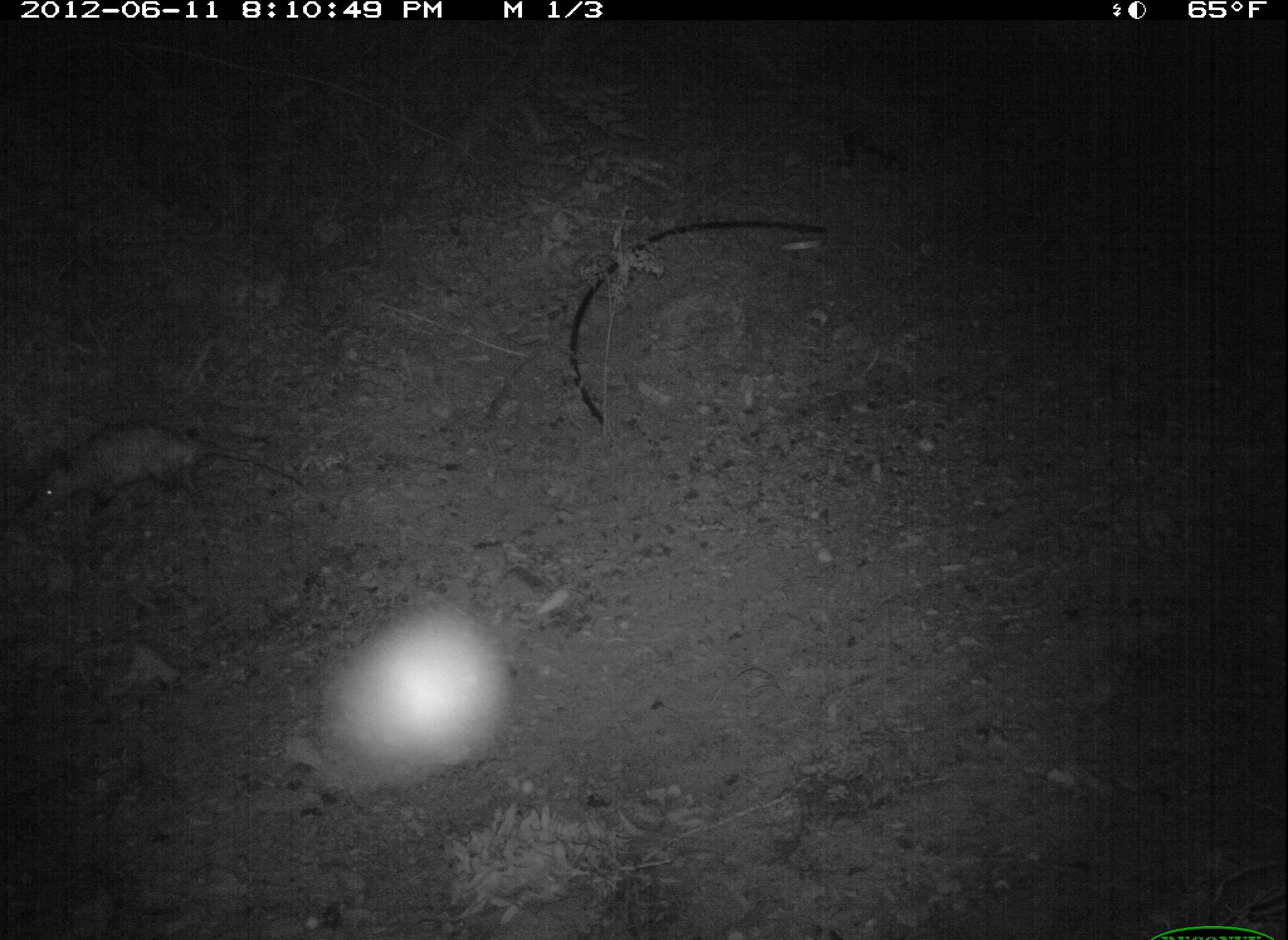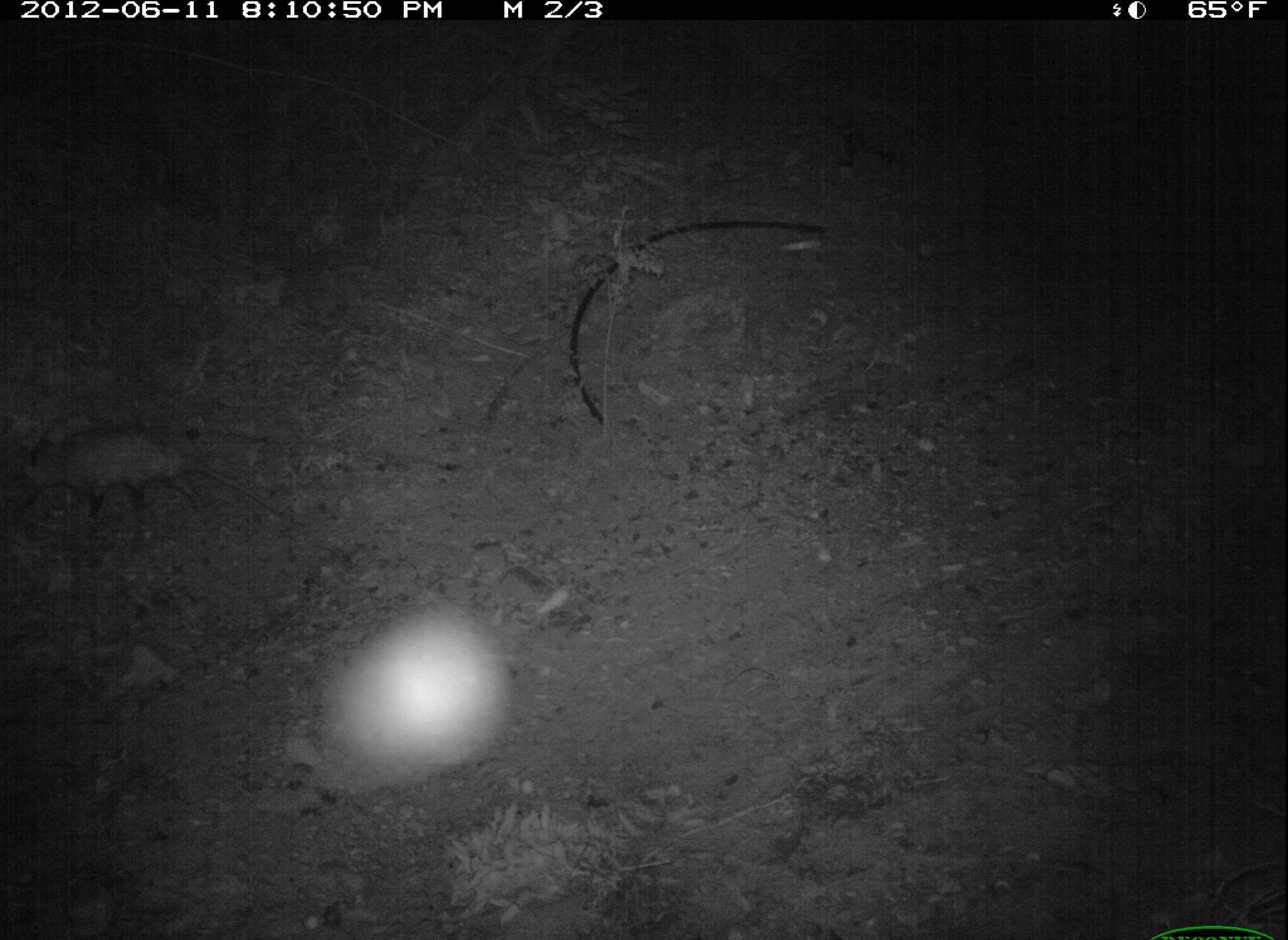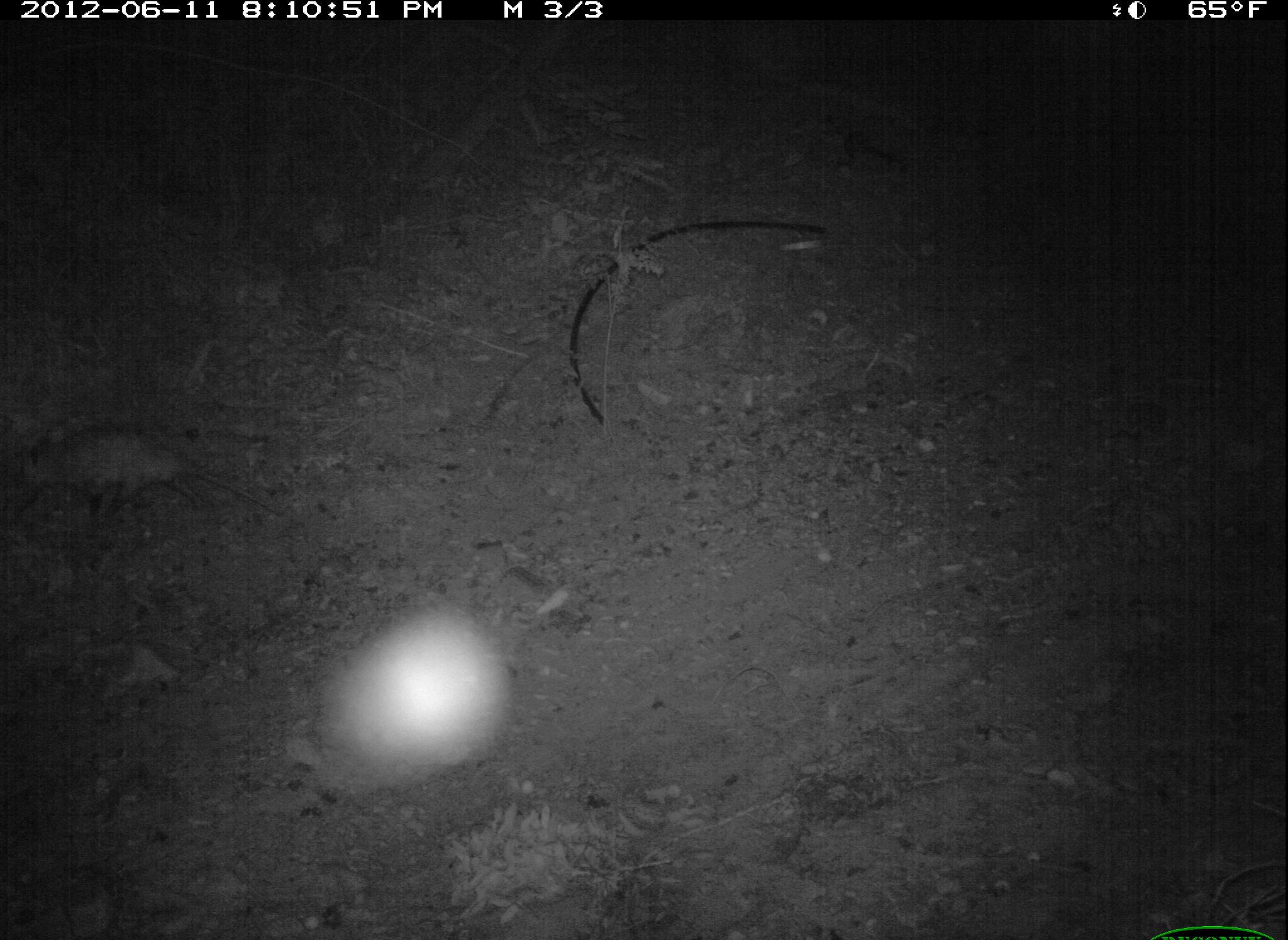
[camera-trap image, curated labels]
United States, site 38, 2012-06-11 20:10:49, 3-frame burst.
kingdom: Animalia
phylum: Chordata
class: Mammalia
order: Didelphimorphia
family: Didelphidae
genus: Didelphis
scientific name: Didelphis virginiana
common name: virginia opossum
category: opossum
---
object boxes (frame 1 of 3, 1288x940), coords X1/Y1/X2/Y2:
opossum: 13/391/283/525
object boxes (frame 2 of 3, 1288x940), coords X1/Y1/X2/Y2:
opossum: 14/403/288/546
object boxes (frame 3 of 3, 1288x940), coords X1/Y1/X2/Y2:
opossum: 3/414/301/554